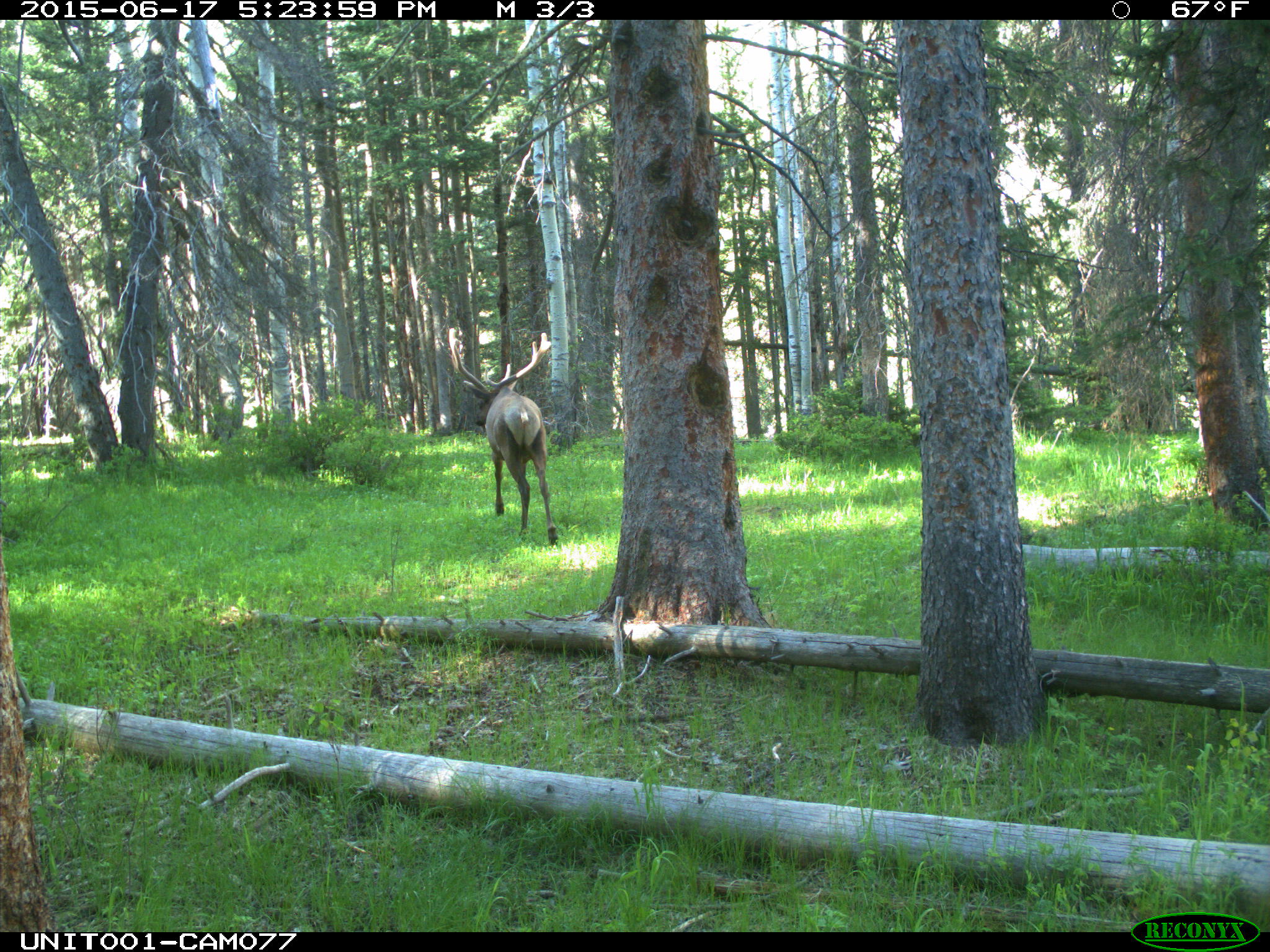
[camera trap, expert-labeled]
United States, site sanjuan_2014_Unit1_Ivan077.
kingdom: Animalia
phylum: Chordata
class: Mammalia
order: Artiodactyla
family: Cervidae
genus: Cervus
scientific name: Cervus elaphus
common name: red deer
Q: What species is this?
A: Cervus elaphus (red deer).